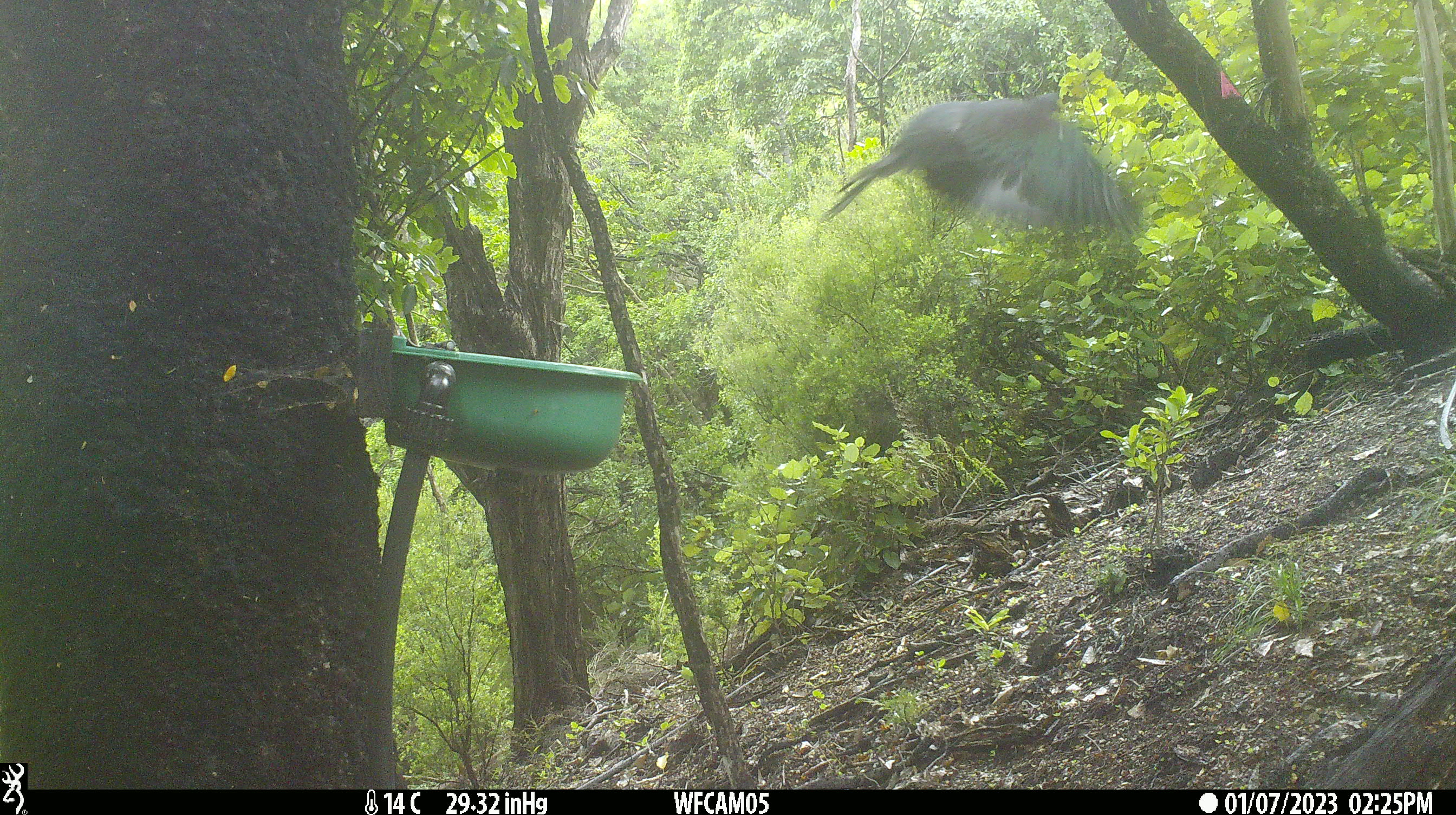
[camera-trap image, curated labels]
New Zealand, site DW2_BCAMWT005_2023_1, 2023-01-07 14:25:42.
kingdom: Animalia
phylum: Chordata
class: Aves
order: Columbiformes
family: Columbidae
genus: Hemiphaga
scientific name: Hemiphaga novaeseelandiae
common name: new zealand pigeon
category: kereru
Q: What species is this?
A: Kereru (new zealand pigeon) (Hemiphaga novaeseelandiae).